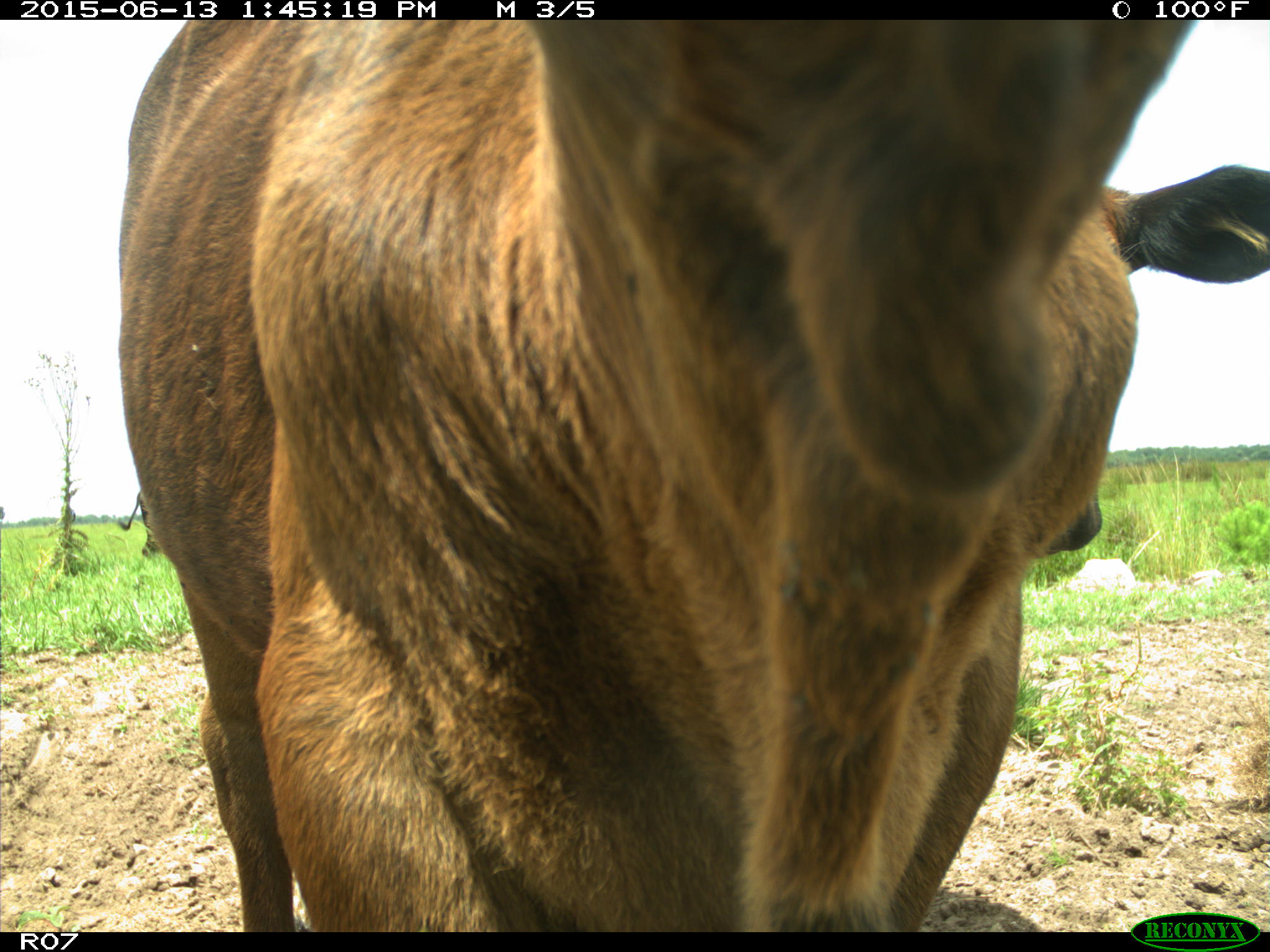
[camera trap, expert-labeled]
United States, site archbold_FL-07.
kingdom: Animalia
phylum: Chordata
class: Mammalia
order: Artiodactyla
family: Bovidae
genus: Bos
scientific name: Bos taurus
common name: domestic cow